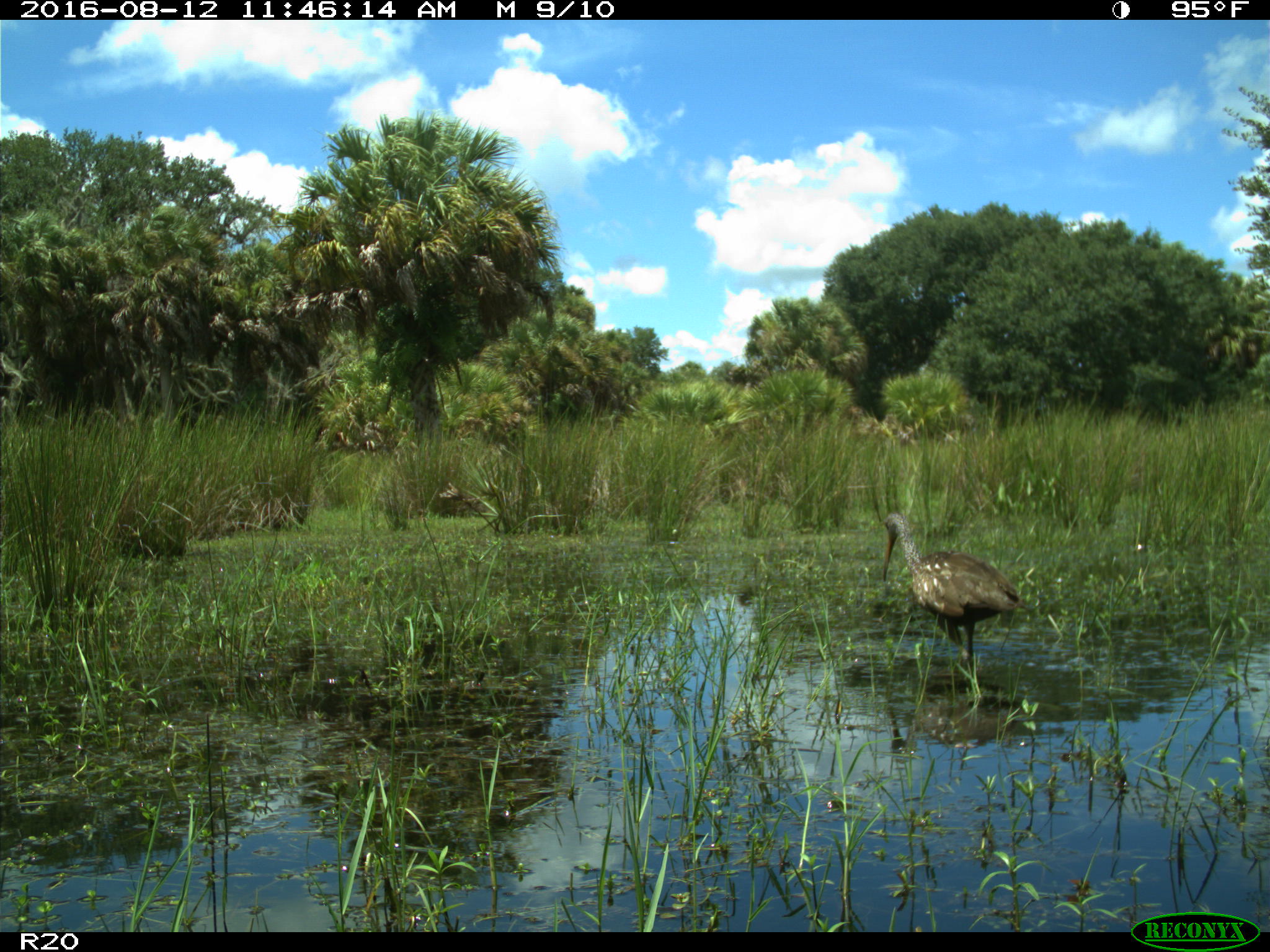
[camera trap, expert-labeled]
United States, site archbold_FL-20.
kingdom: Animalia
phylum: Chordata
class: Aves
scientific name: Aves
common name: birds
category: unidentified bird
Unidentified bird (birds) (Aves).